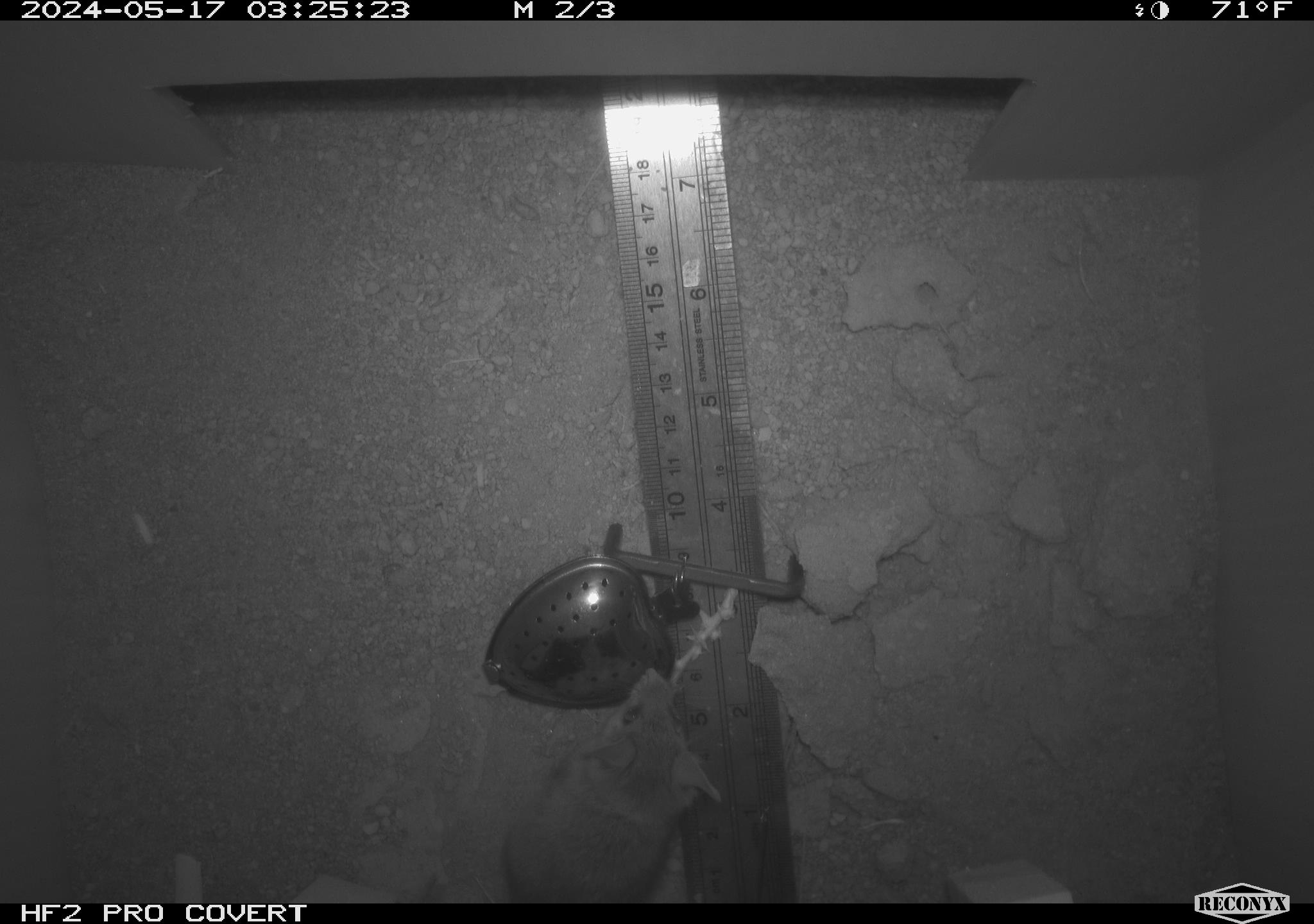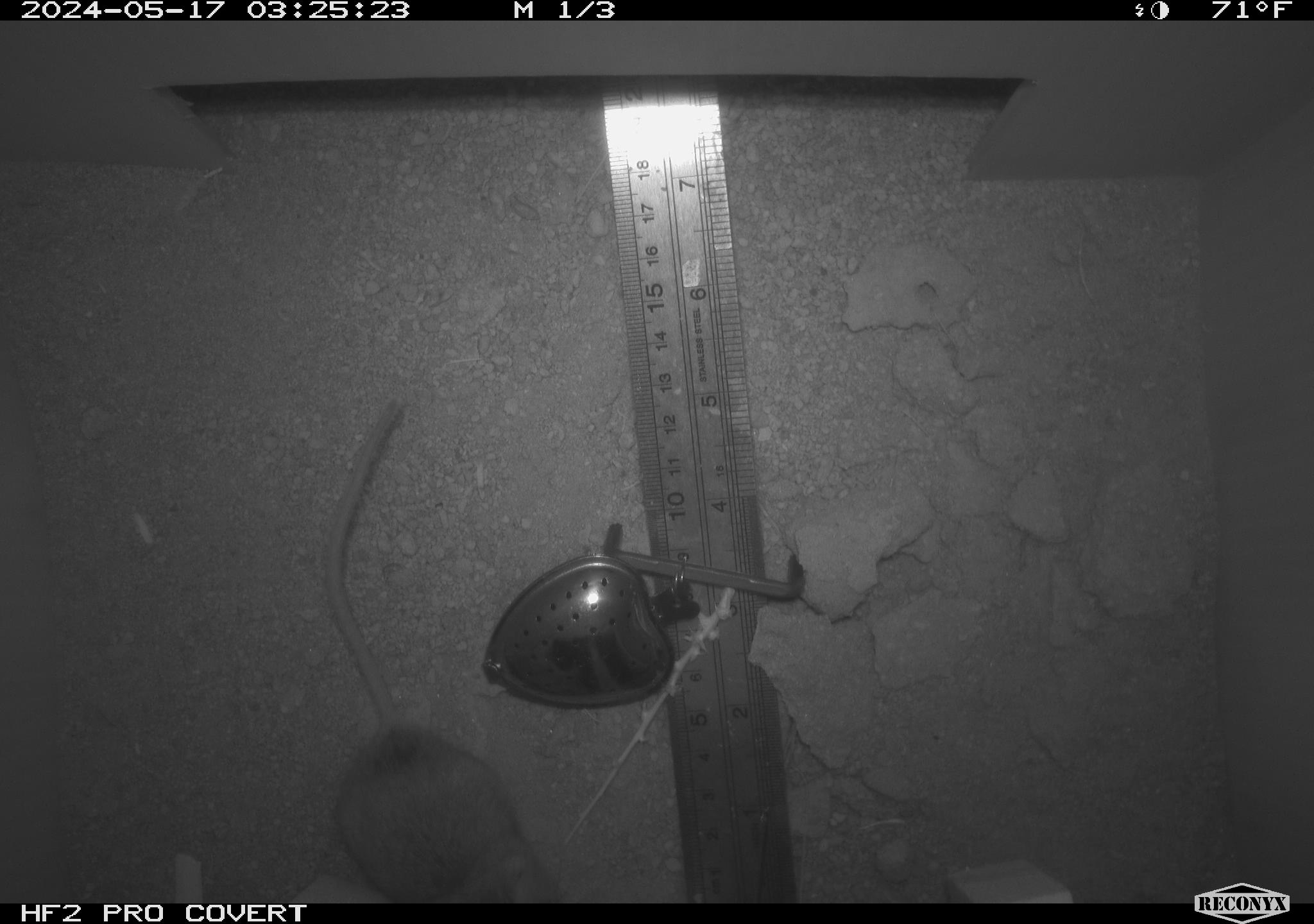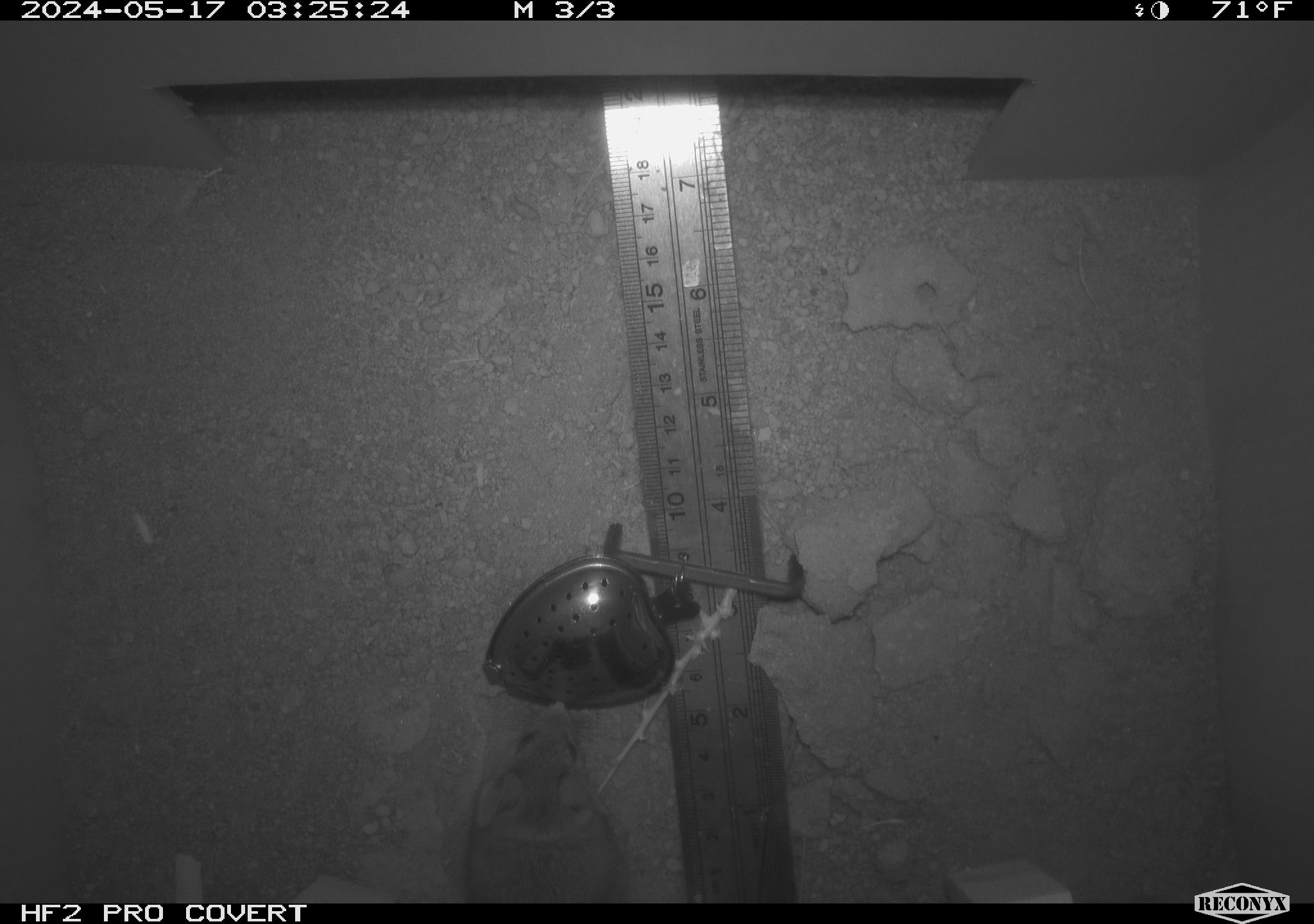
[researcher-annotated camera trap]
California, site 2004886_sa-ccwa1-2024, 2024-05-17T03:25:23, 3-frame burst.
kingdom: Animalia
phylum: Chordata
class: Mammalia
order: Rodentia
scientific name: Rodentia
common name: mouse species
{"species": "mouse species (Rodentia)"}